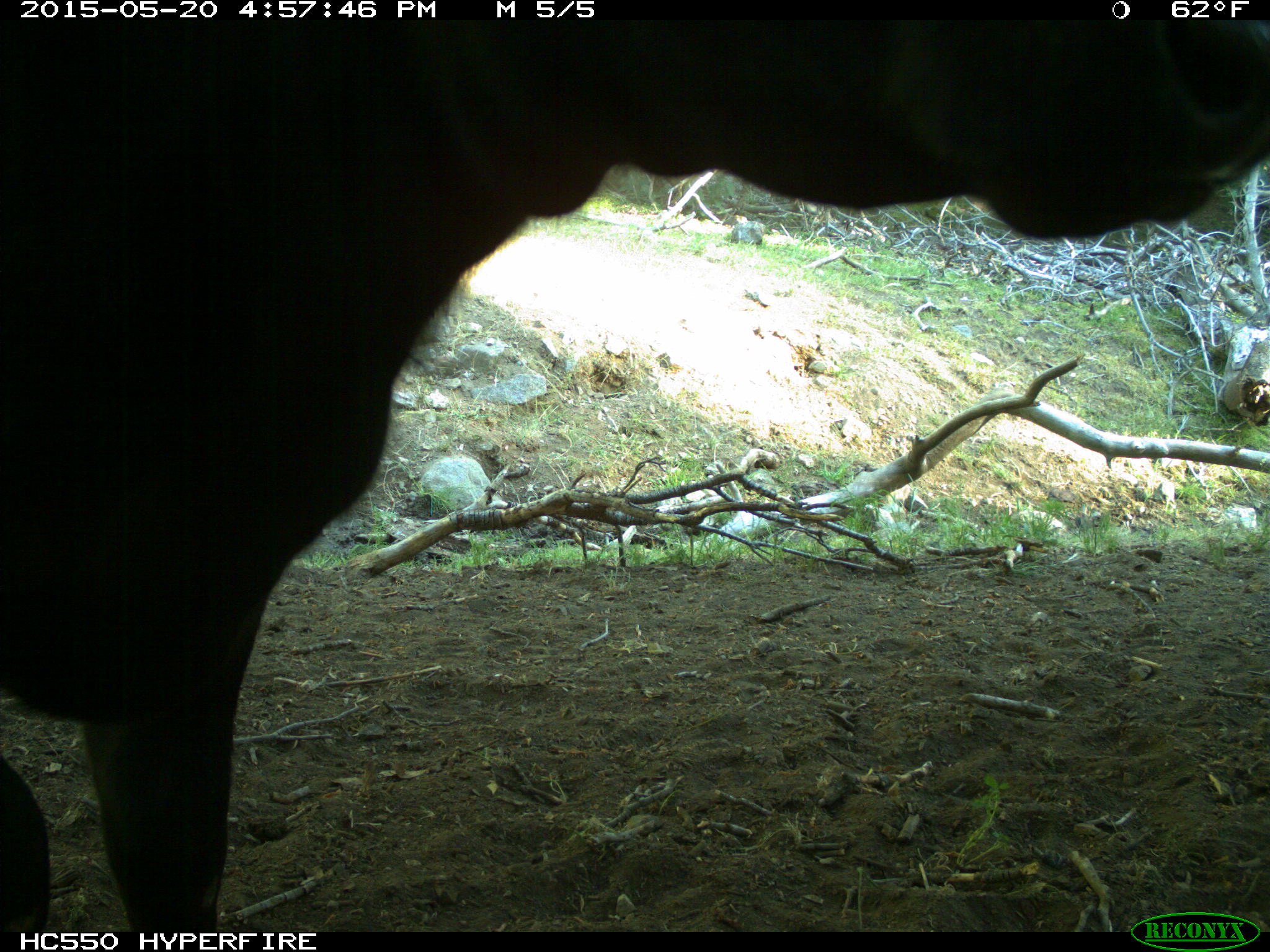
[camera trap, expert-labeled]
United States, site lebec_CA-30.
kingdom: Animalia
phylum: Chordata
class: Mammalia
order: Artiodactyla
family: Bovidae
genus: Bos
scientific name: Bos taurus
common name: domestic cow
Bos taurus (domestic cow).